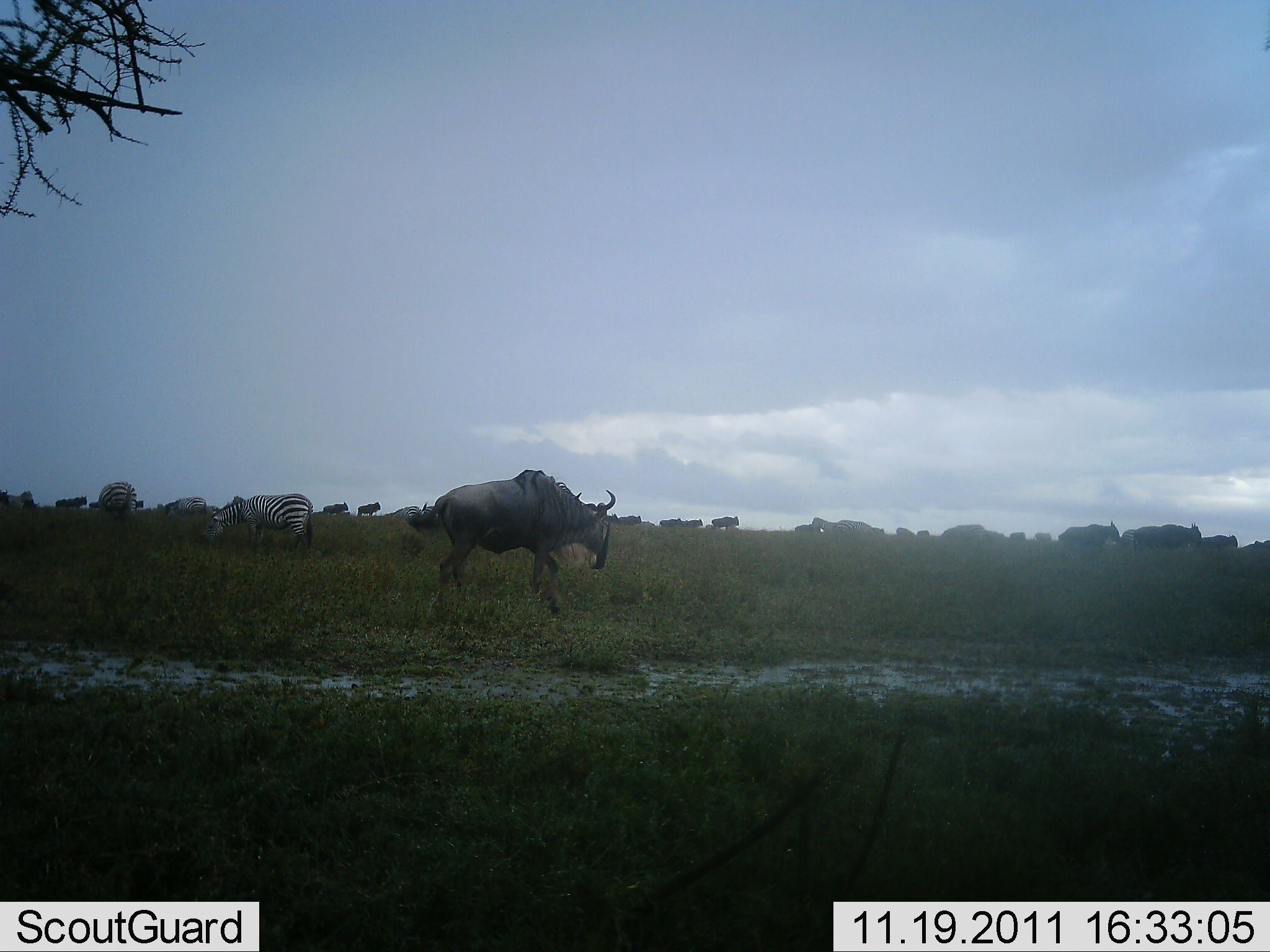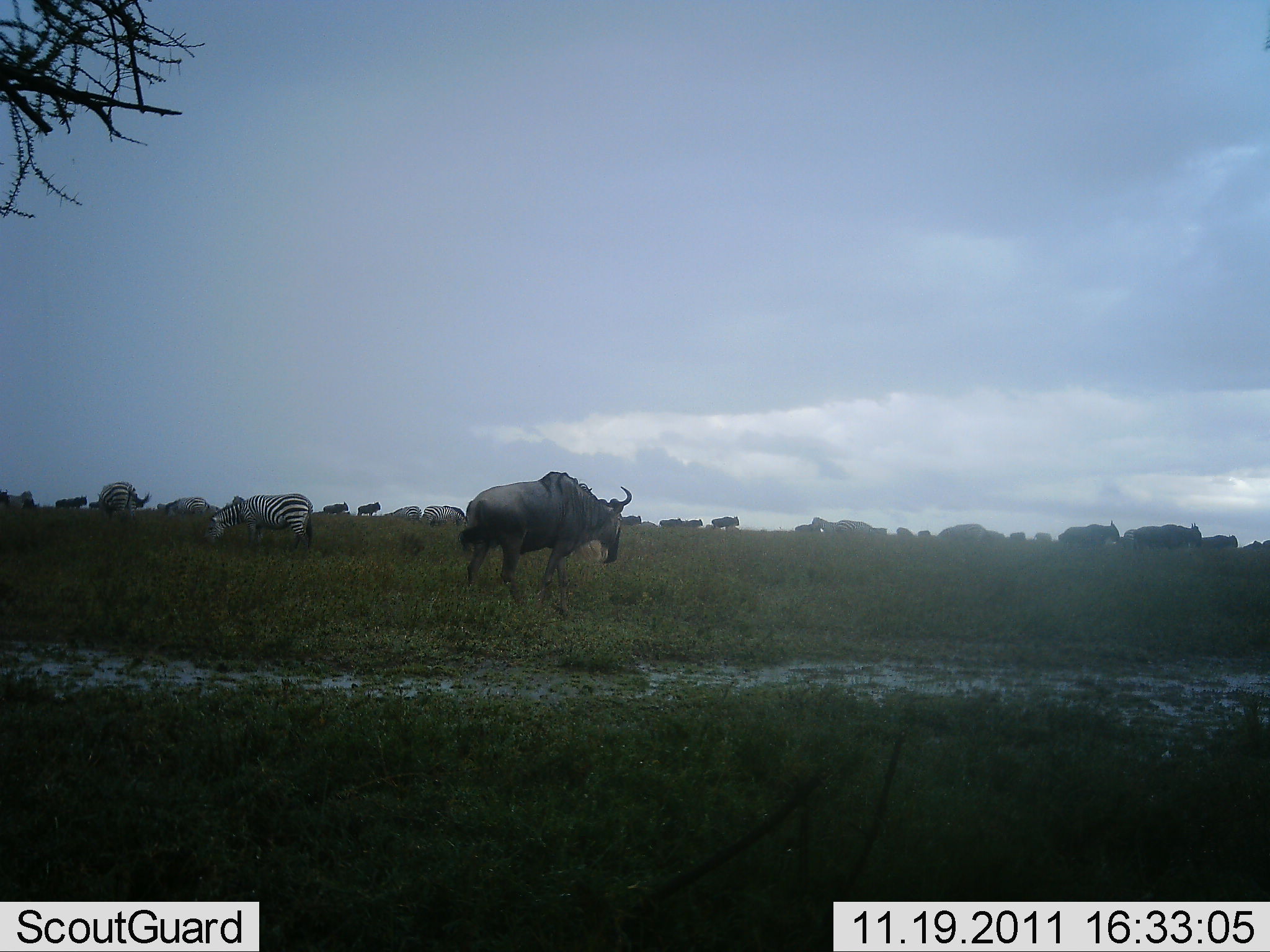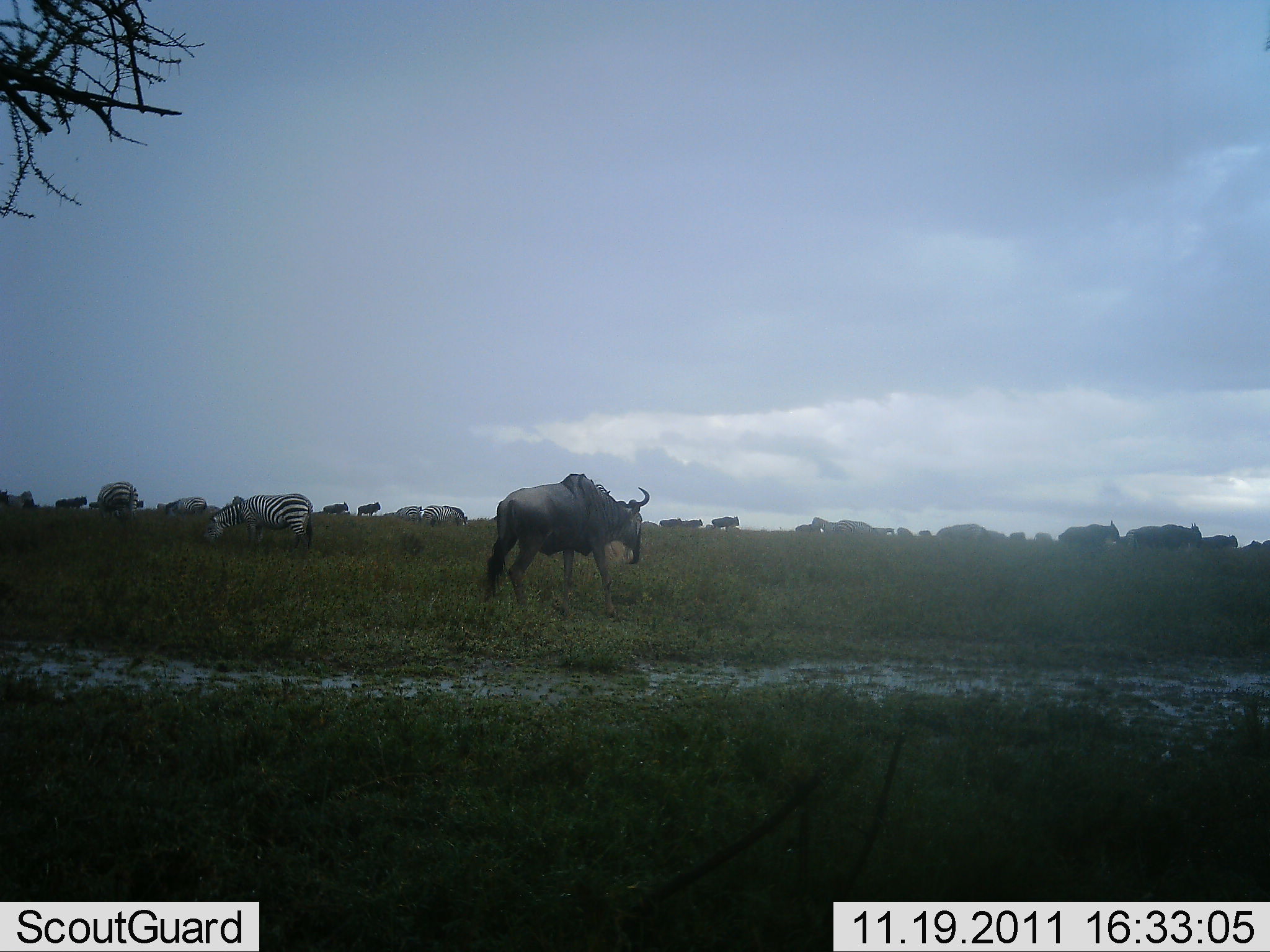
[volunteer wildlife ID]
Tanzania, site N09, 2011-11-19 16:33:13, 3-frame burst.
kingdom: Animalia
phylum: Chordata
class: Mammalia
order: Artiodactyla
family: Bovidae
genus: Connochaetes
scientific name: Connochaetes taurinus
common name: blue wildebeest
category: wildebeest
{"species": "wildebeest (blue wildebeest) (Connochaetes taurinus)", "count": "11-50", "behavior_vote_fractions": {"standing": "40%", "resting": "0%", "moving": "90%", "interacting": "0%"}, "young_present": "0%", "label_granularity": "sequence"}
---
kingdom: Animalia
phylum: Chordata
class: Mammalia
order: Perissodactyla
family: Equidae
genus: Equus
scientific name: Equus quagga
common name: plains zebra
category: zebra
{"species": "zebra (plains zebra) (Equus quagga)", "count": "3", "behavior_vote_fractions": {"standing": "40%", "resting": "0%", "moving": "20%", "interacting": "0%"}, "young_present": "0%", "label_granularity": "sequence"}